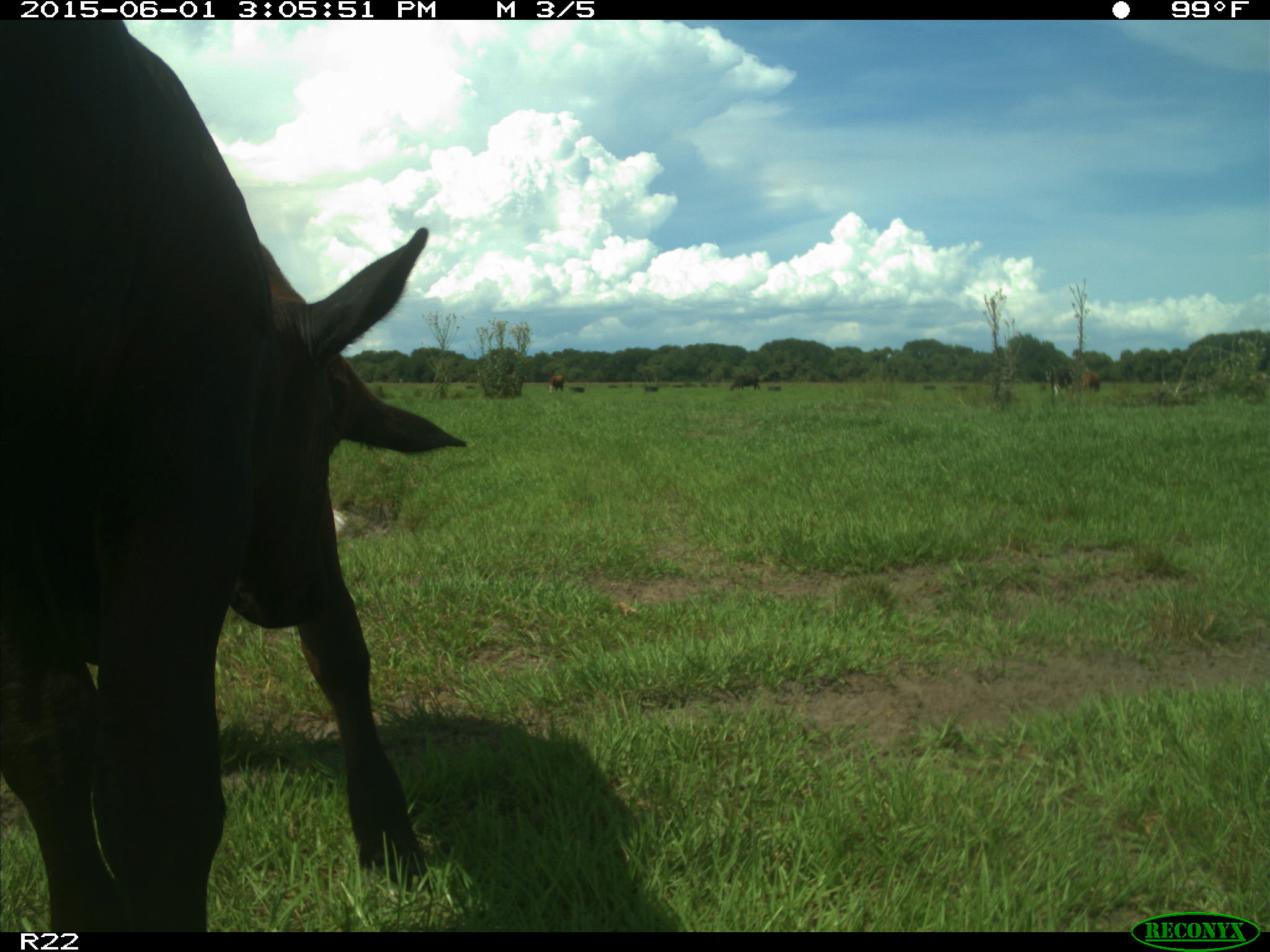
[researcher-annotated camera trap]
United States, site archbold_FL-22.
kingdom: Animalia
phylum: Chordata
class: Mammalia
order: Artiodactyla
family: Bovidae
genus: Bos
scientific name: Bos taurus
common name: domestic cow